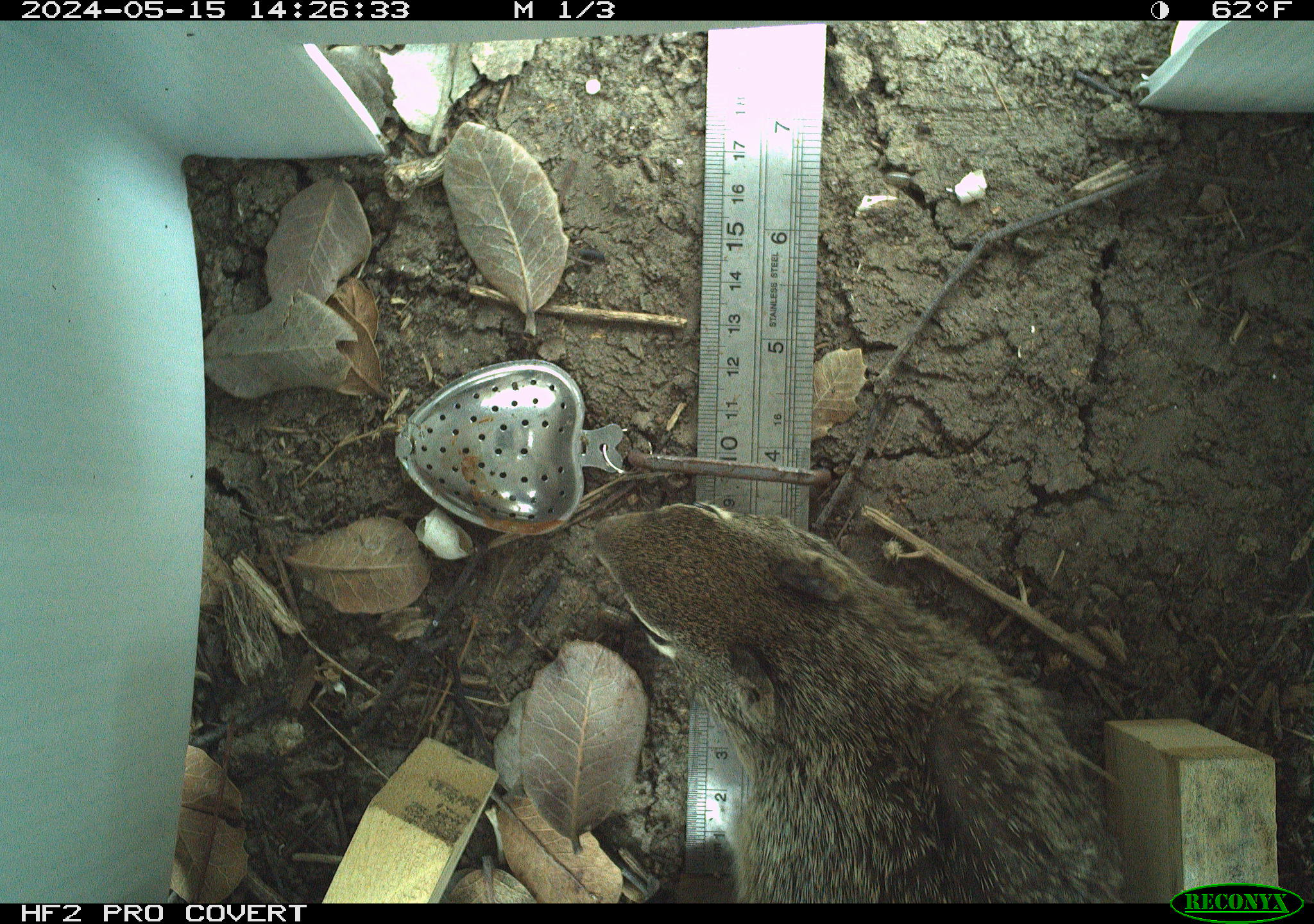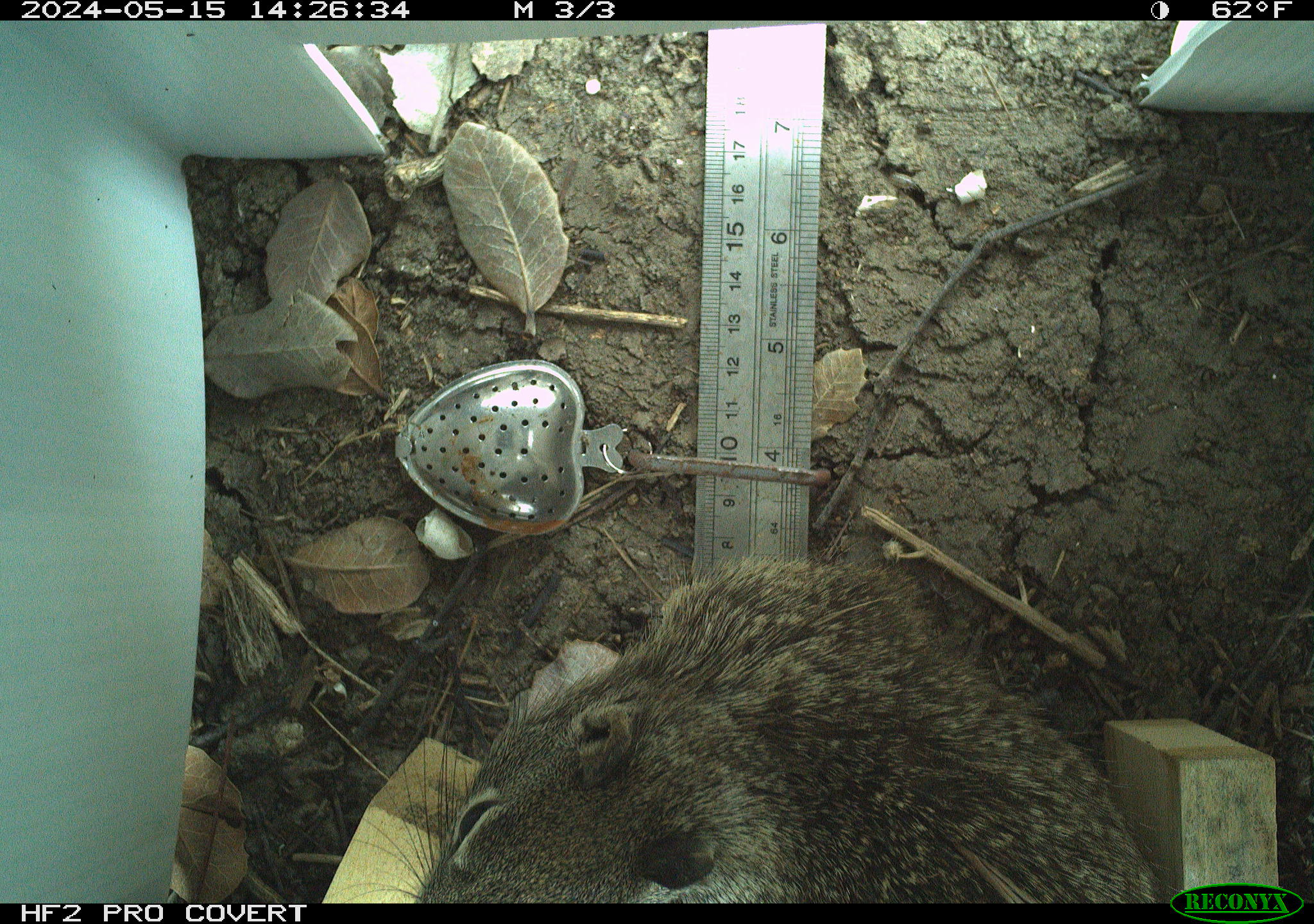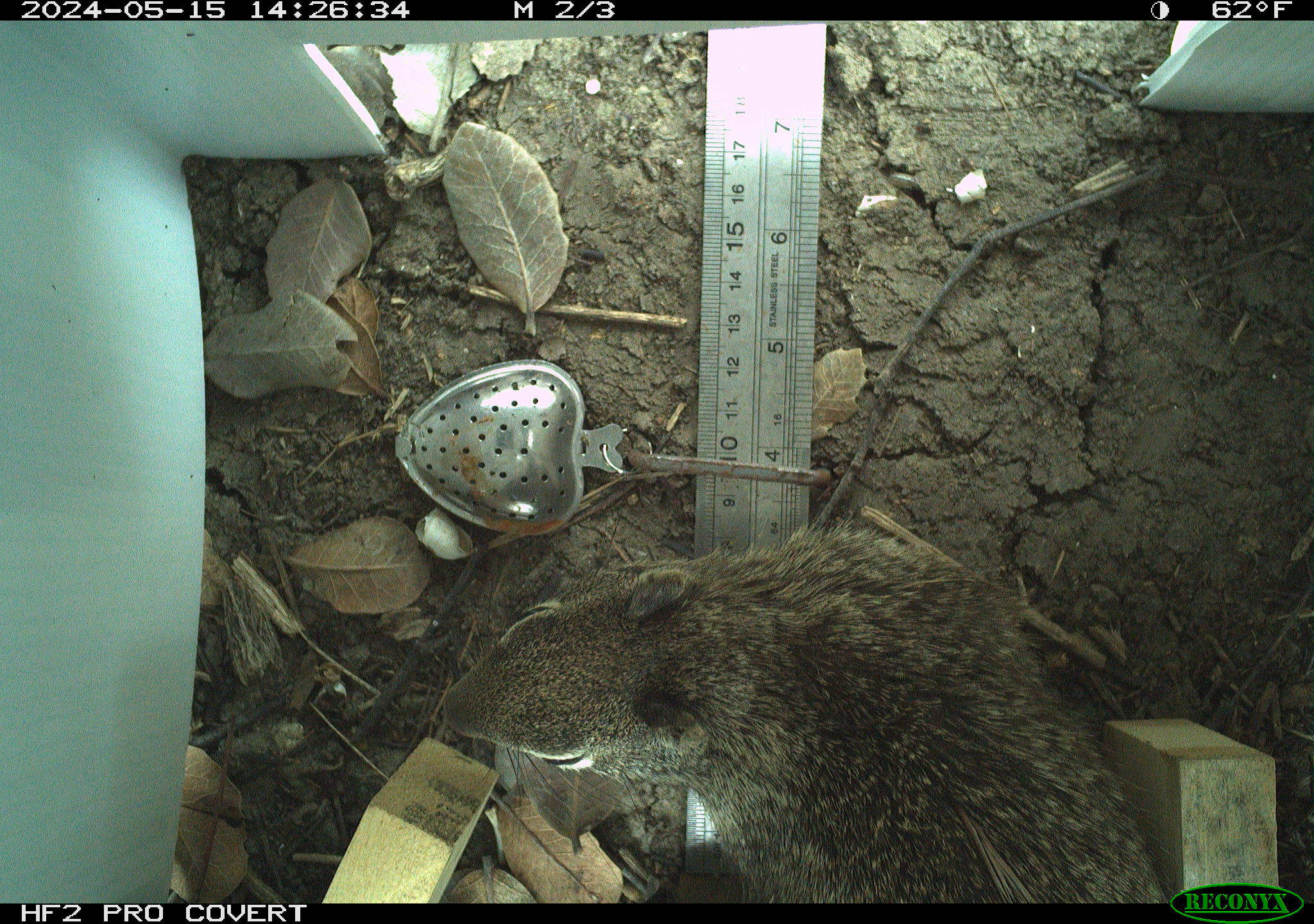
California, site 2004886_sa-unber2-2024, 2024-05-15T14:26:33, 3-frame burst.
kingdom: Animalia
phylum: Chordata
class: Mammalia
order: Rodentia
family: Sciuridae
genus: Otospermophilus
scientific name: Otospermophilus beecheyi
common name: california ground squirrel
California ground squirrel (Otospermophilus beecheyi).